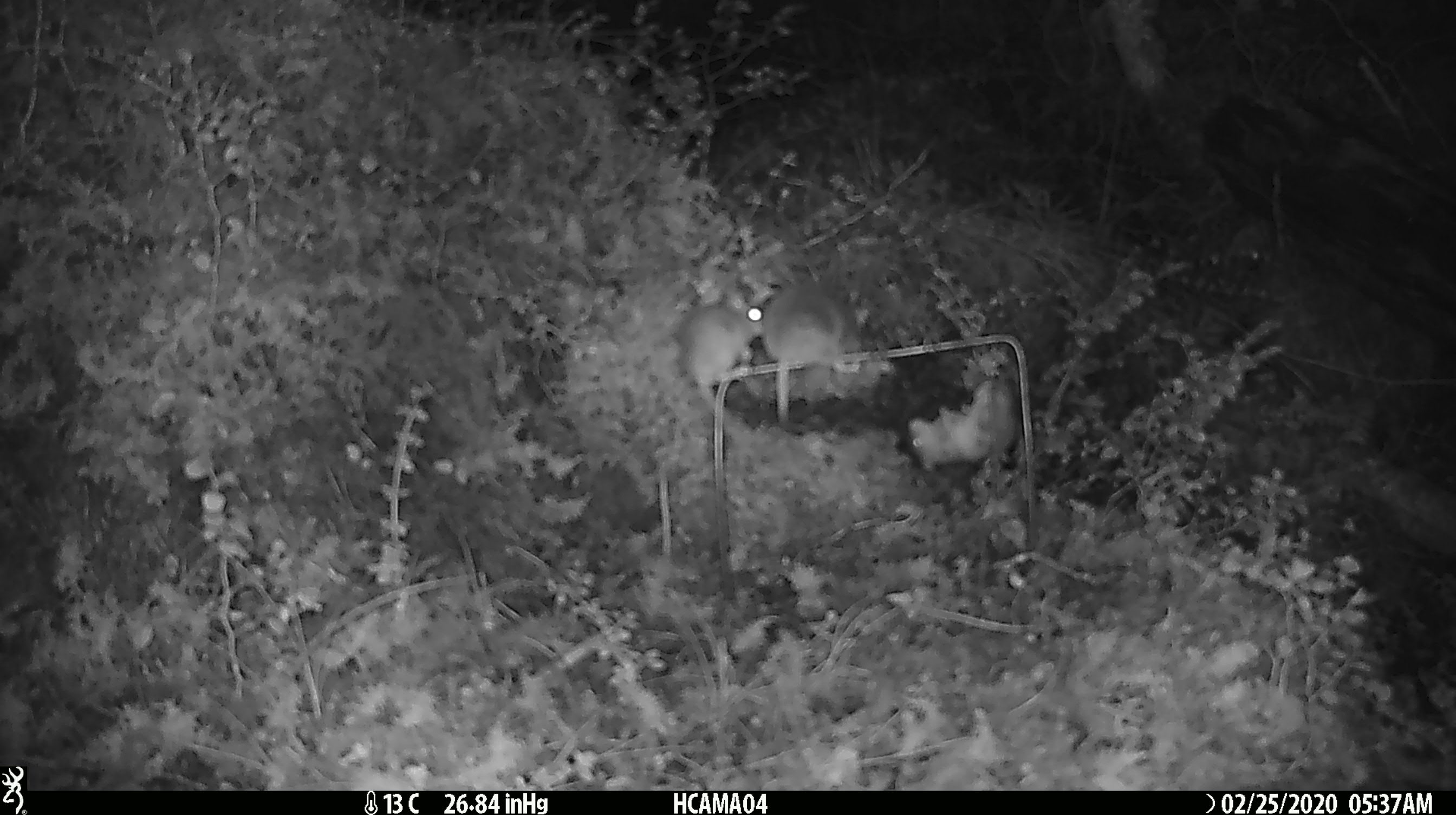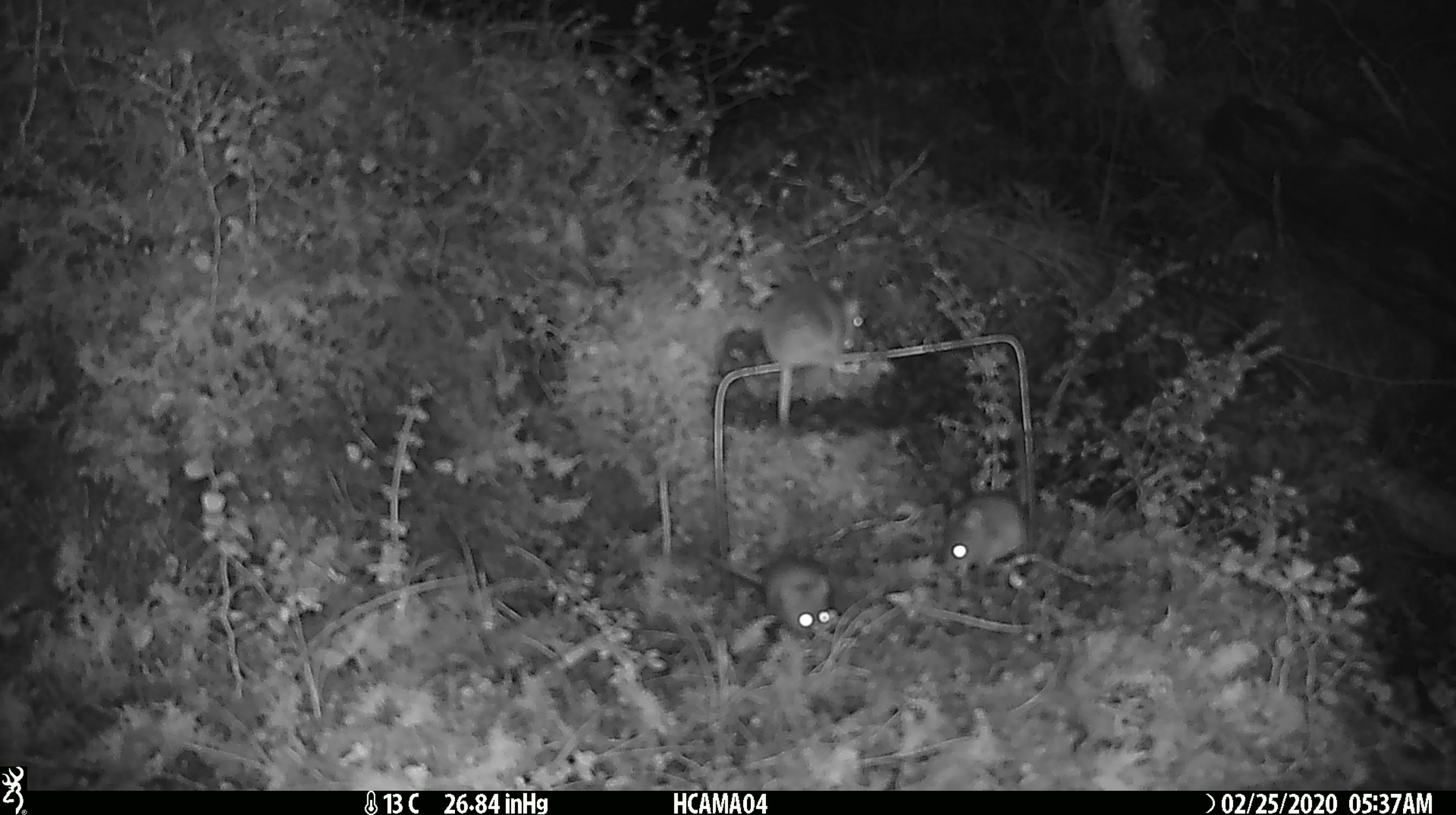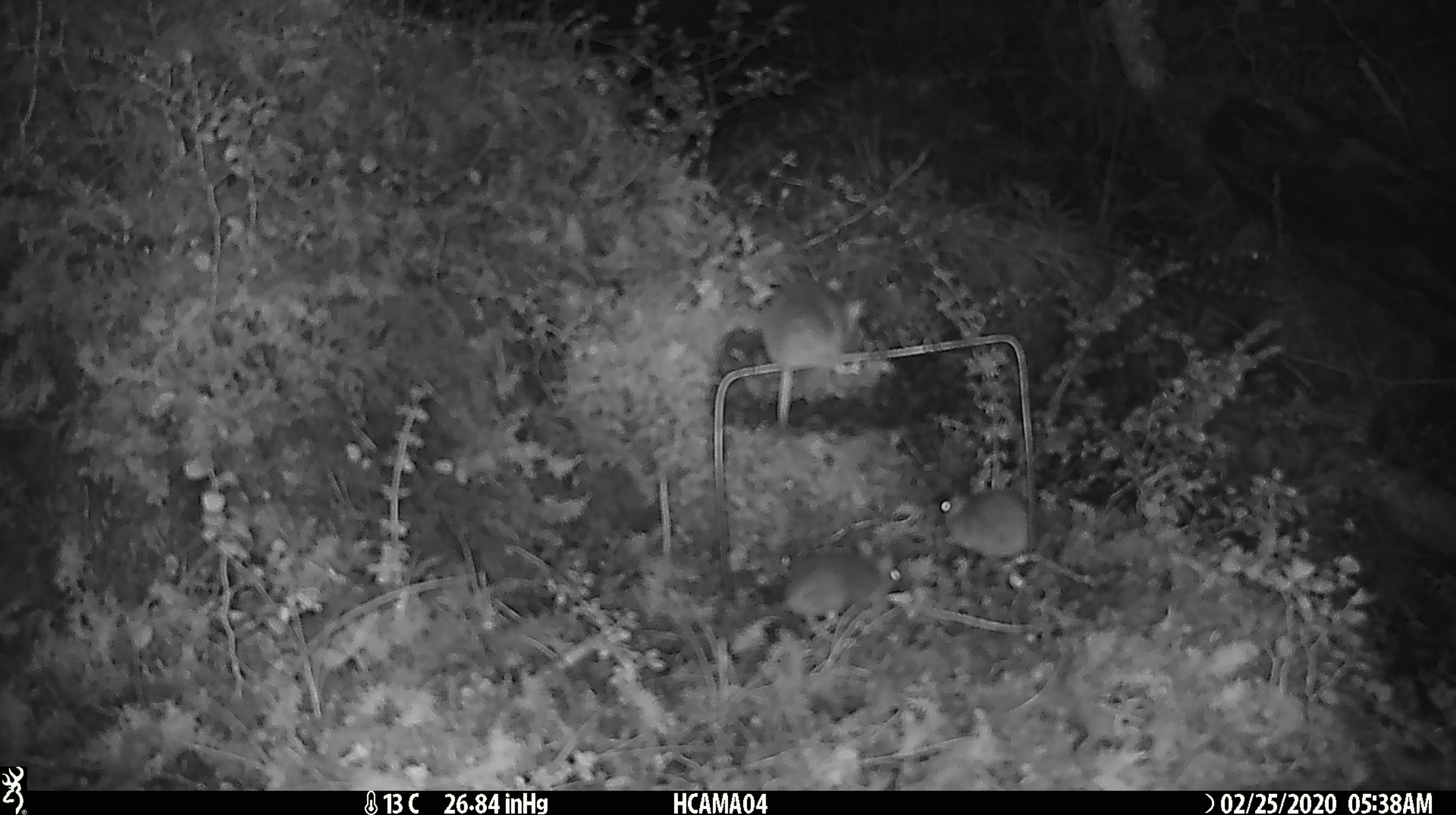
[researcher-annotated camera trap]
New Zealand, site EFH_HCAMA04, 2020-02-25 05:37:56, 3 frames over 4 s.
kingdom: Animalia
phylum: Chordata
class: Mammalia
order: Rodentia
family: Muridae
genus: Mus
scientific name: Mus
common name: mouse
Mouse (Mus).